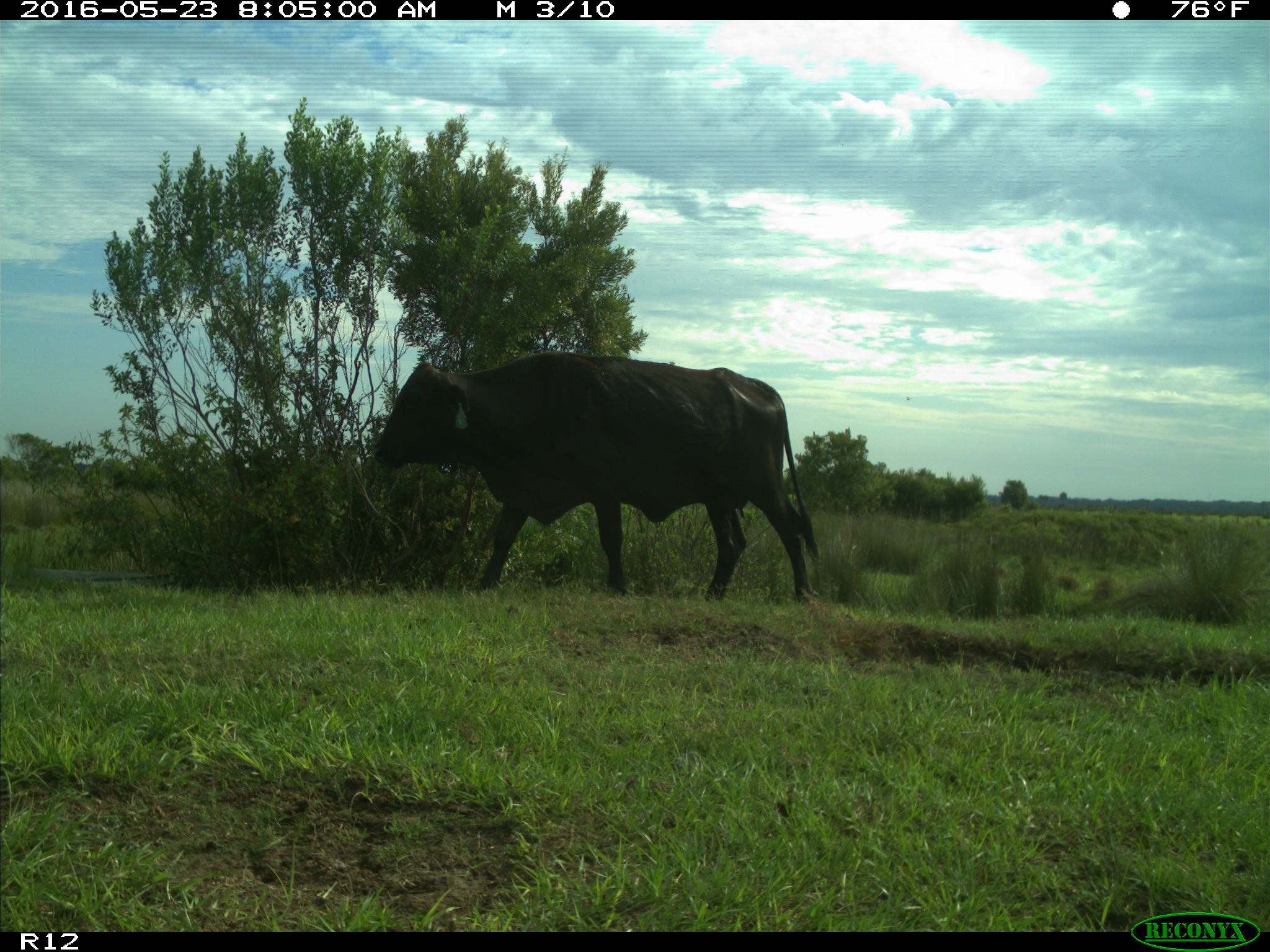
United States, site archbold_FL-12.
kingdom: Animalia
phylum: Chordata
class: Mammalia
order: Artiodactyla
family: Bovidae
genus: Bos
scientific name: Bos taurus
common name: domestic cow